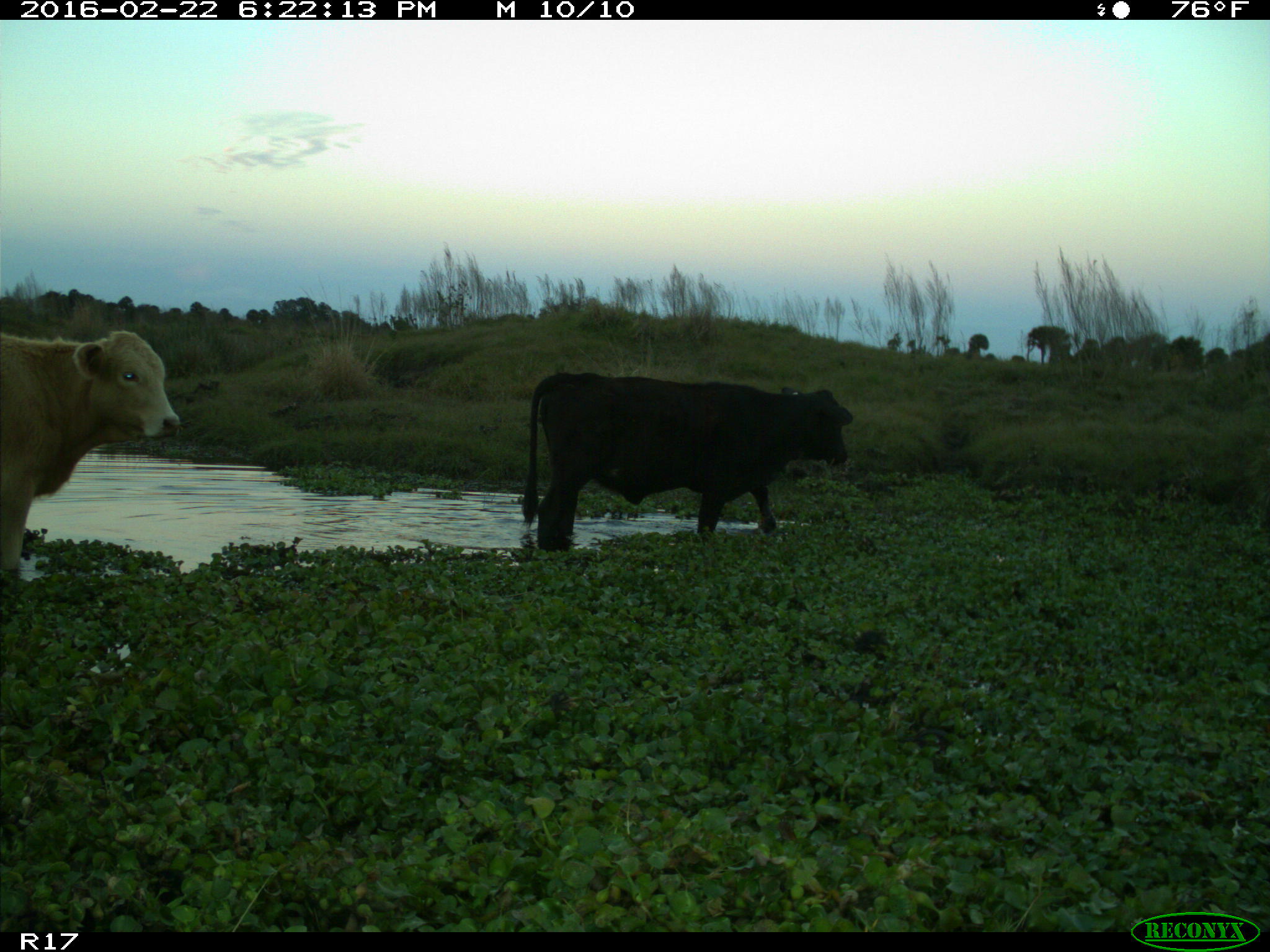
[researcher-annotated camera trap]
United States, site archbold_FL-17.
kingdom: Animalia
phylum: Chordata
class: Mammalia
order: Artiodactyla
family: Bovidae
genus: Bos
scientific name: Bos taurus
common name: domestic cow